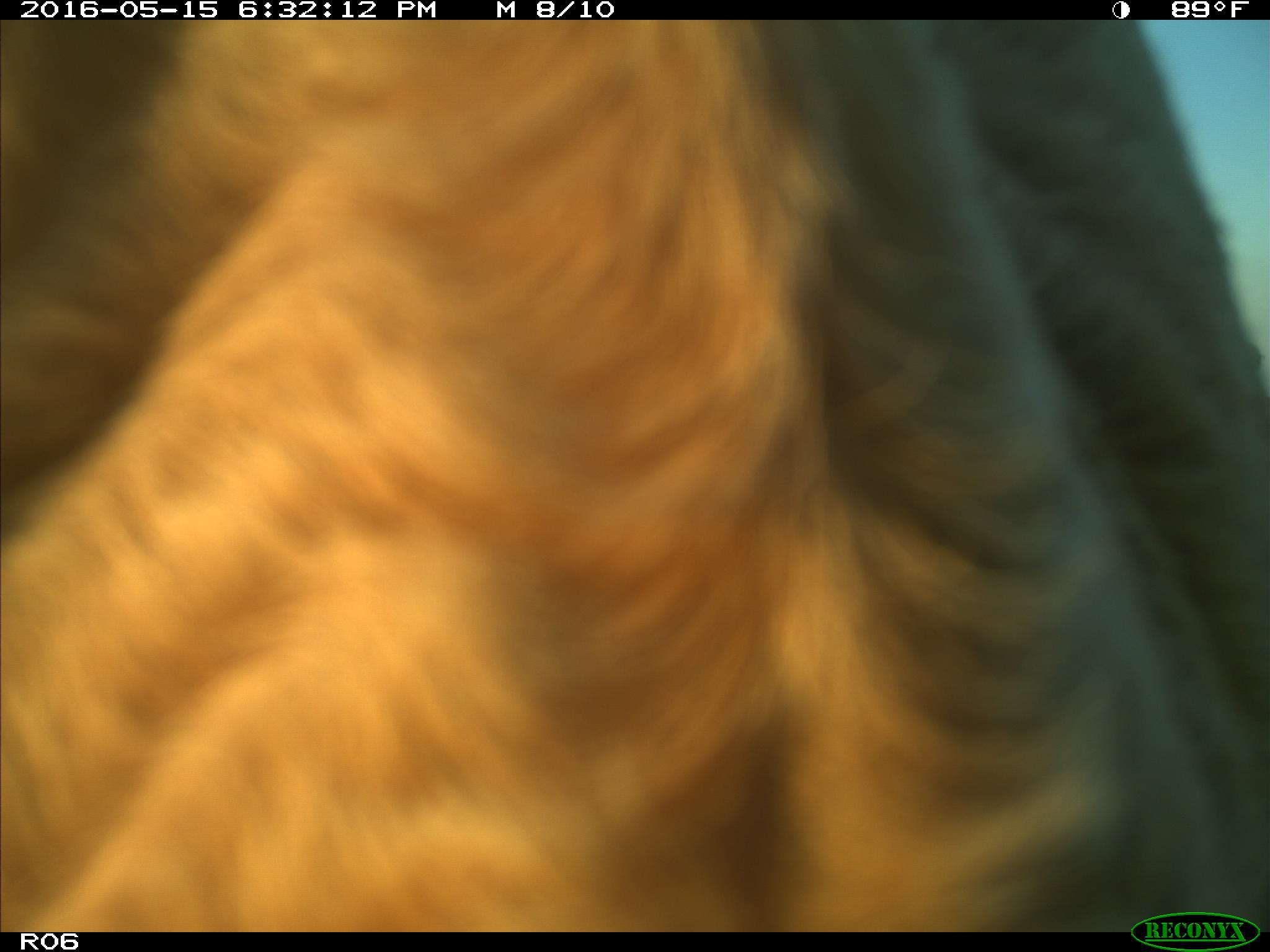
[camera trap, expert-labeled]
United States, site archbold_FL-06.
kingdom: Animalia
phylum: Chordata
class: Mammalia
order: Artiodactyla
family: Bovidae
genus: Bos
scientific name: Bos taurus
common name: domestic cow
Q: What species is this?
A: Bos taurus (domestic cow).